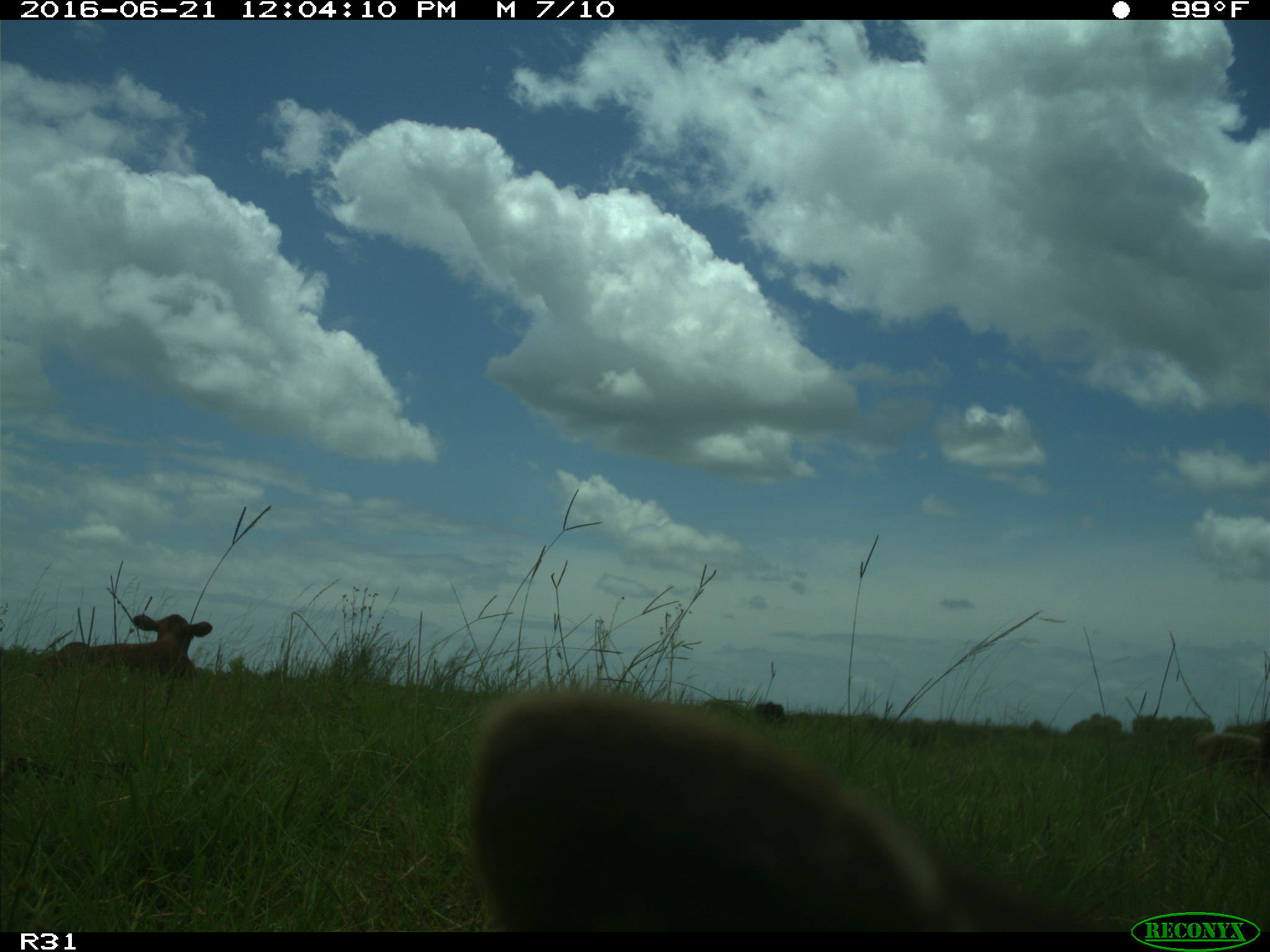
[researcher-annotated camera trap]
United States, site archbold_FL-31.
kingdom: Animalia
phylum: Chordata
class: Mammalia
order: Artiodactyla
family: Bovidae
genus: Bos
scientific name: Bos taurus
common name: domestic cow